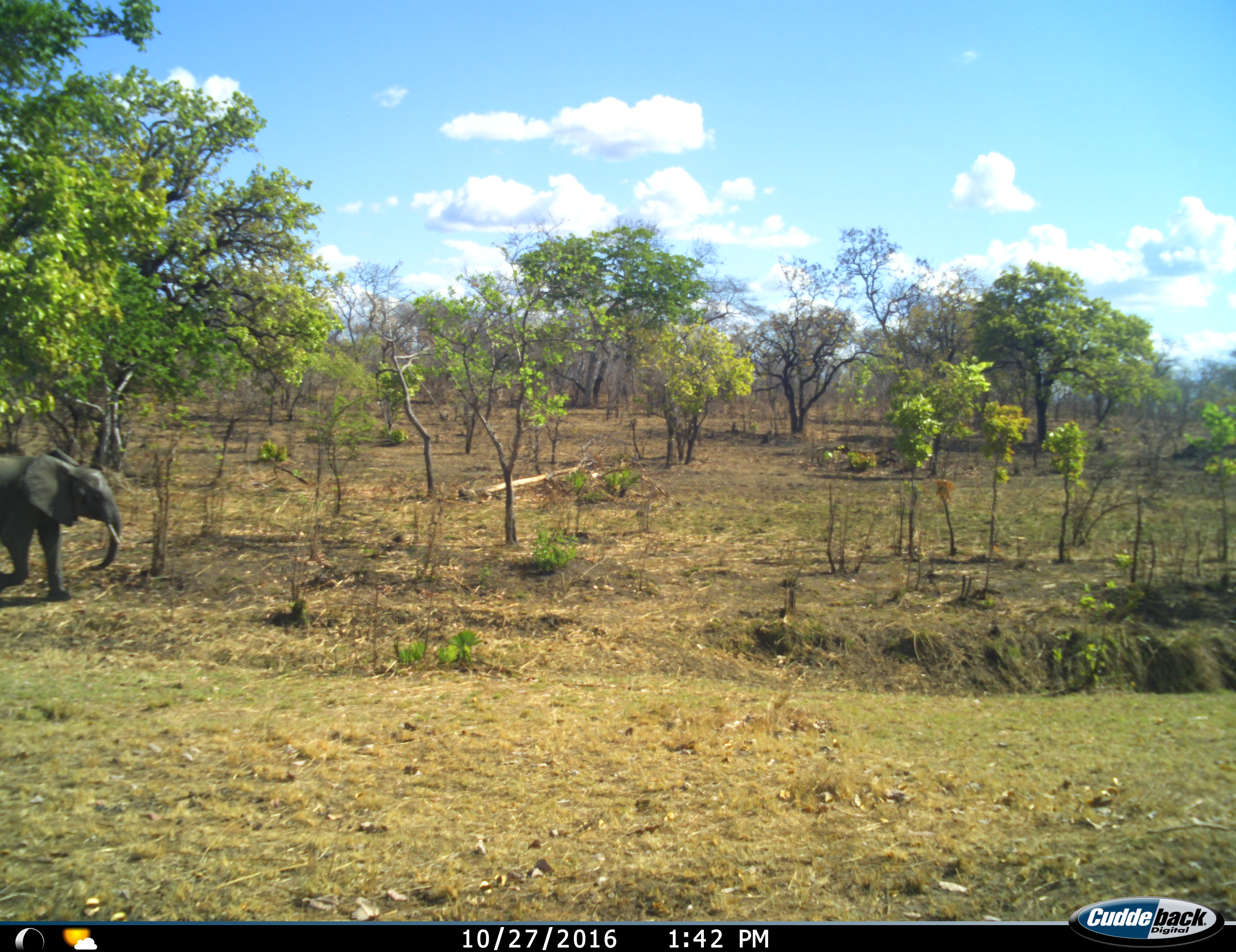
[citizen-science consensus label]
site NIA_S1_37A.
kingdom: Animalia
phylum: Chordata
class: Mammalia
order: Proboscidea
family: Elephantidae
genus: Loxodonta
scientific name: Loxodonta africana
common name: african bush elephant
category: elephant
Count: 1.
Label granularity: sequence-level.